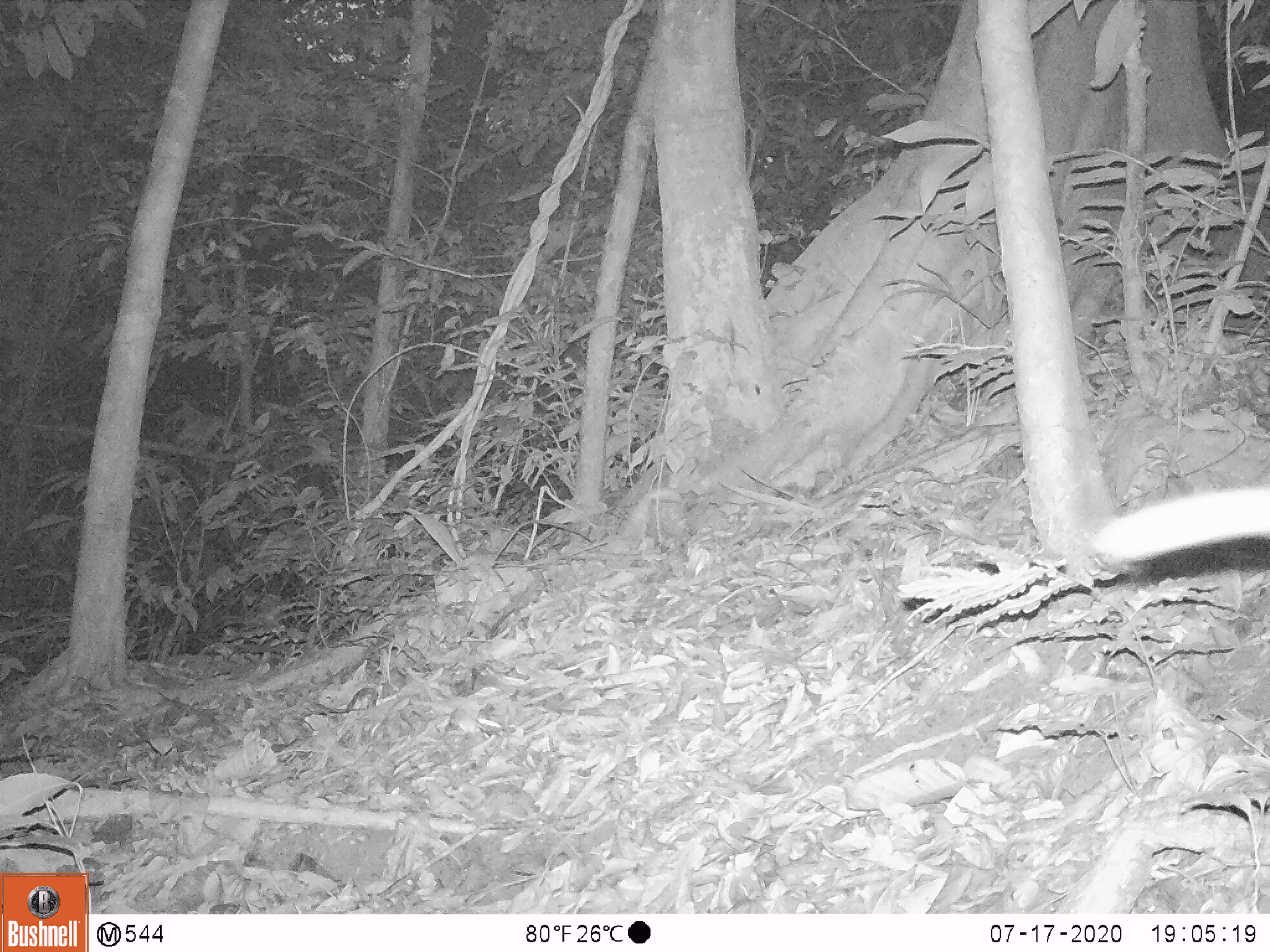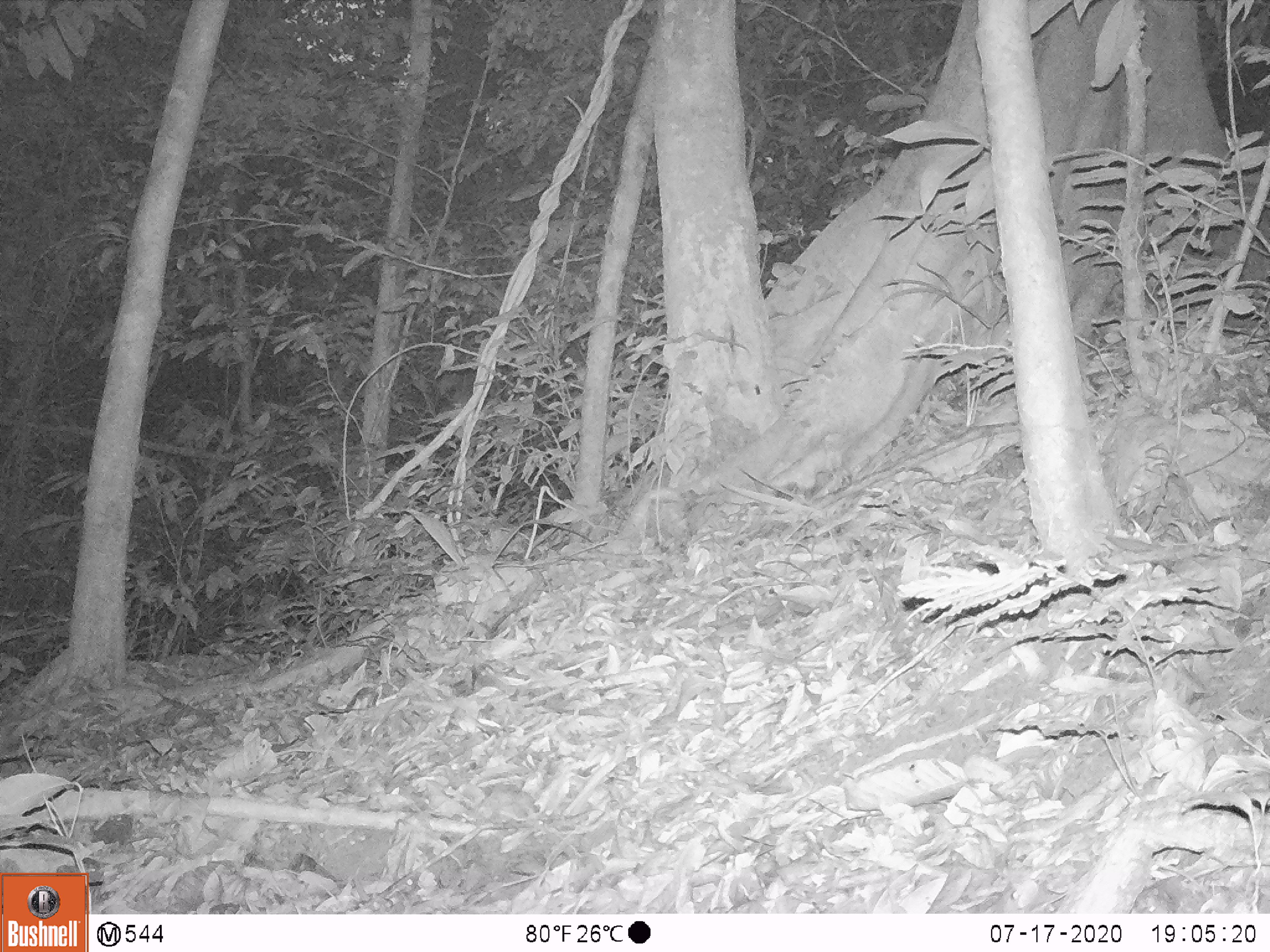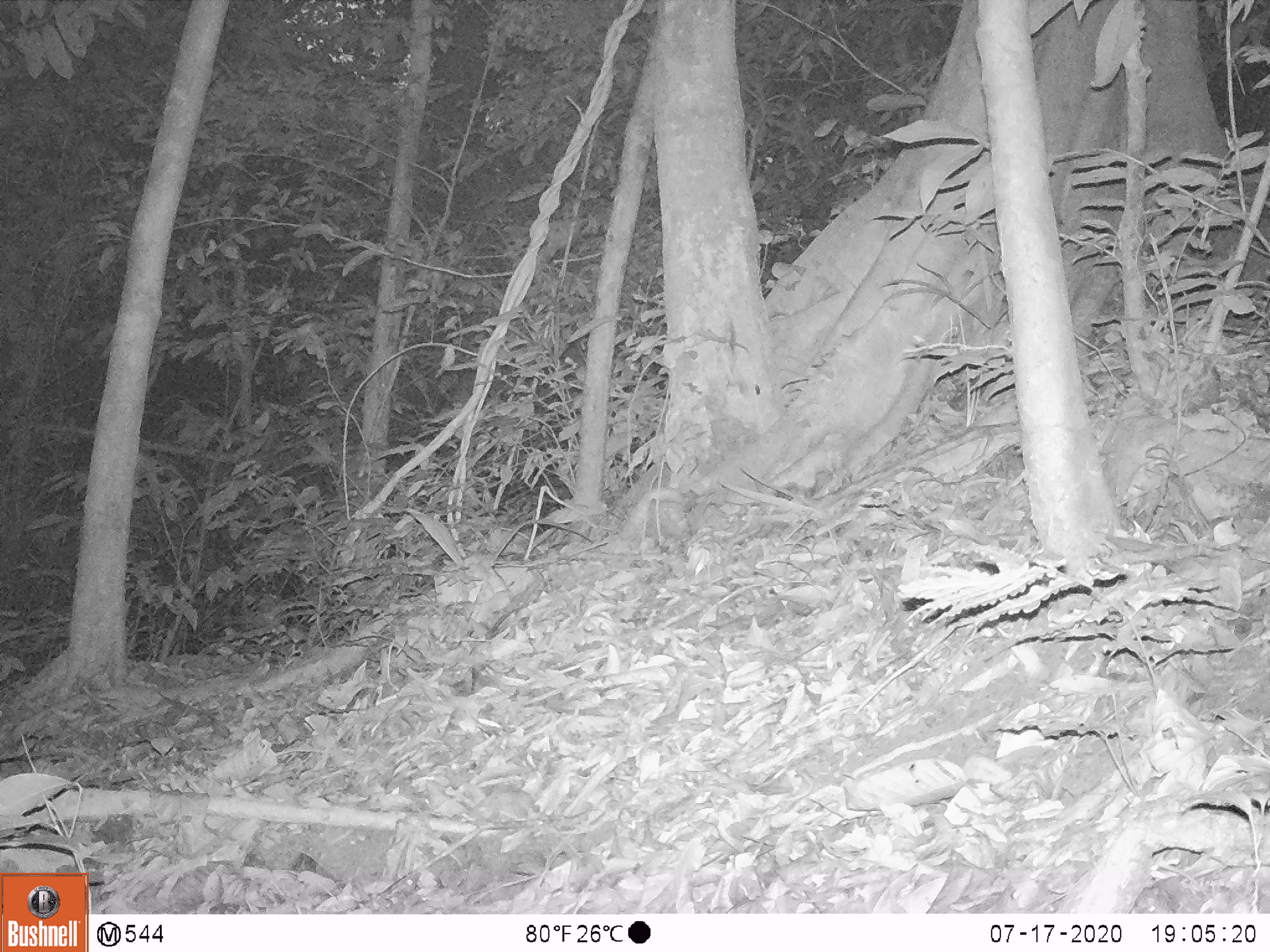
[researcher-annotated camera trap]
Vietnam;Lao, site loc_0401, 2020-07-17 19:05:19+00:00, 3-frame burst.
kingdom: Animalia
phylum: Chordata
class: Mammalia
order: Artiodactyla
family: Cervidae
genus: Muntiacus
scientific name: Muntiacus rooseveltorum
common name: roosevelt's muntjac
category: roosevelts muntjac group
Roosevelts muntjac group (roosevelt's muntjac) (Muntiacus rooseveltorum). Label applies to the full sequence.